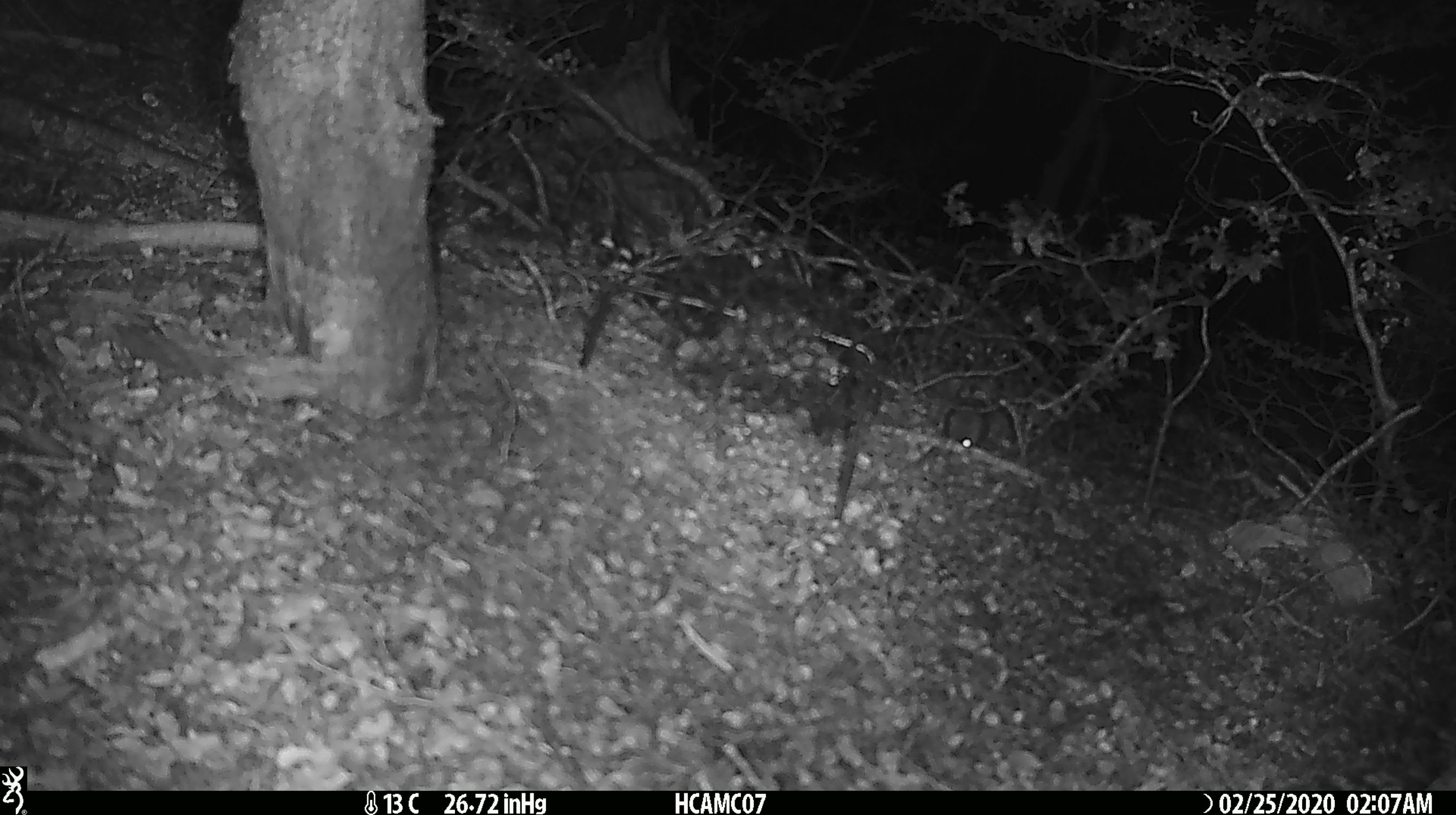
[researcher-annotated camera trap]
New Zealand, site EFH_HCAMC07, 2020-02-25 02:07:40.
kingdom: Animalia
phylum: Chordata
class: Mammalia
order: Rodentia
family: Muridae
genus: Mus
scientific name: Mus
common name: mouse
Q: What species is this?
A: Mouse (Mus).